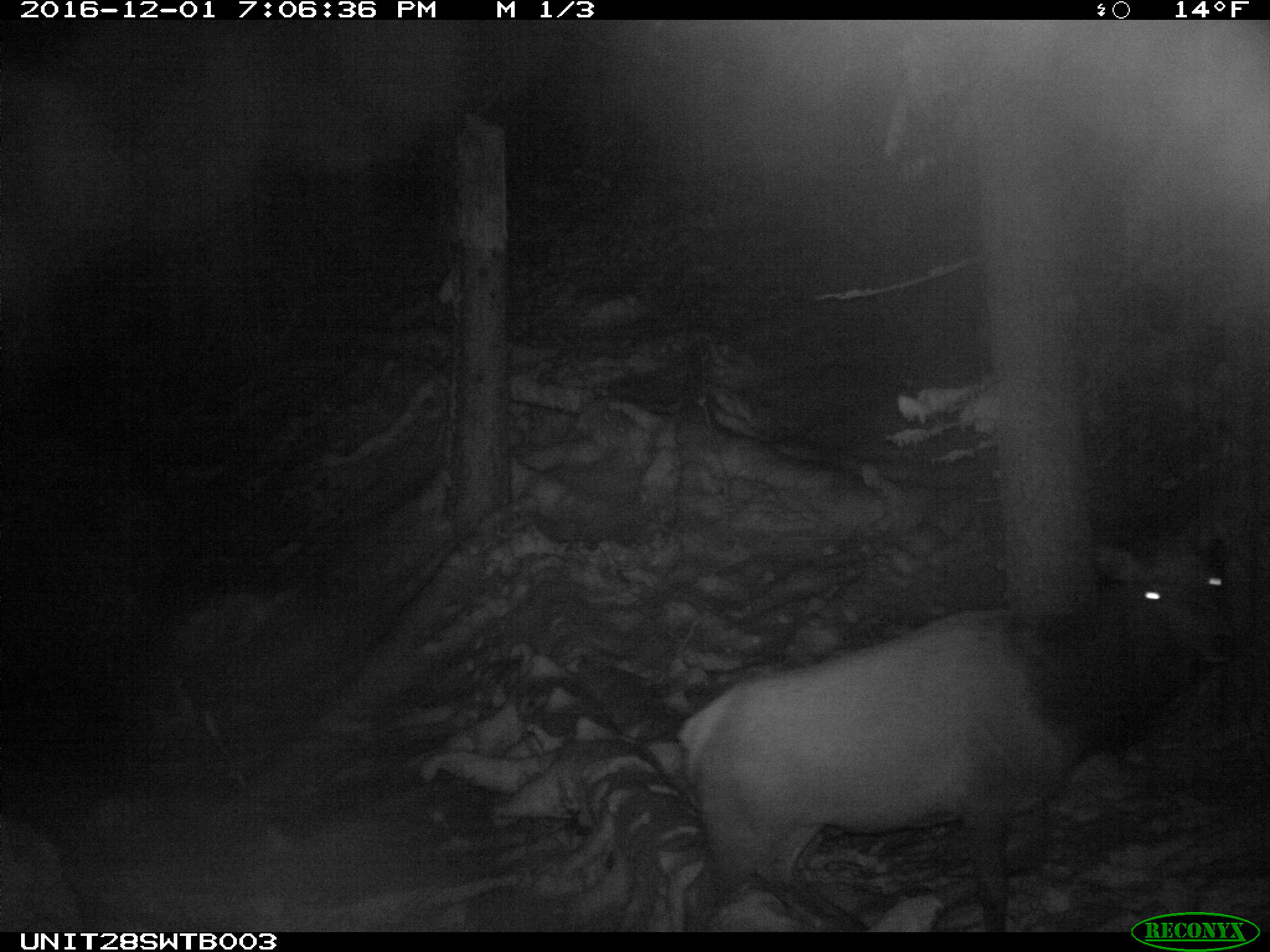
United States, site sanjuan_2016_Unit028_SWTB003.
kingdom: Animalia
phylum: Chordata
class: Mammalia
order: Artiodactyla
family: Cervidae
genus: Cervus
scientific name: Cervus elaphus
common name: red deer